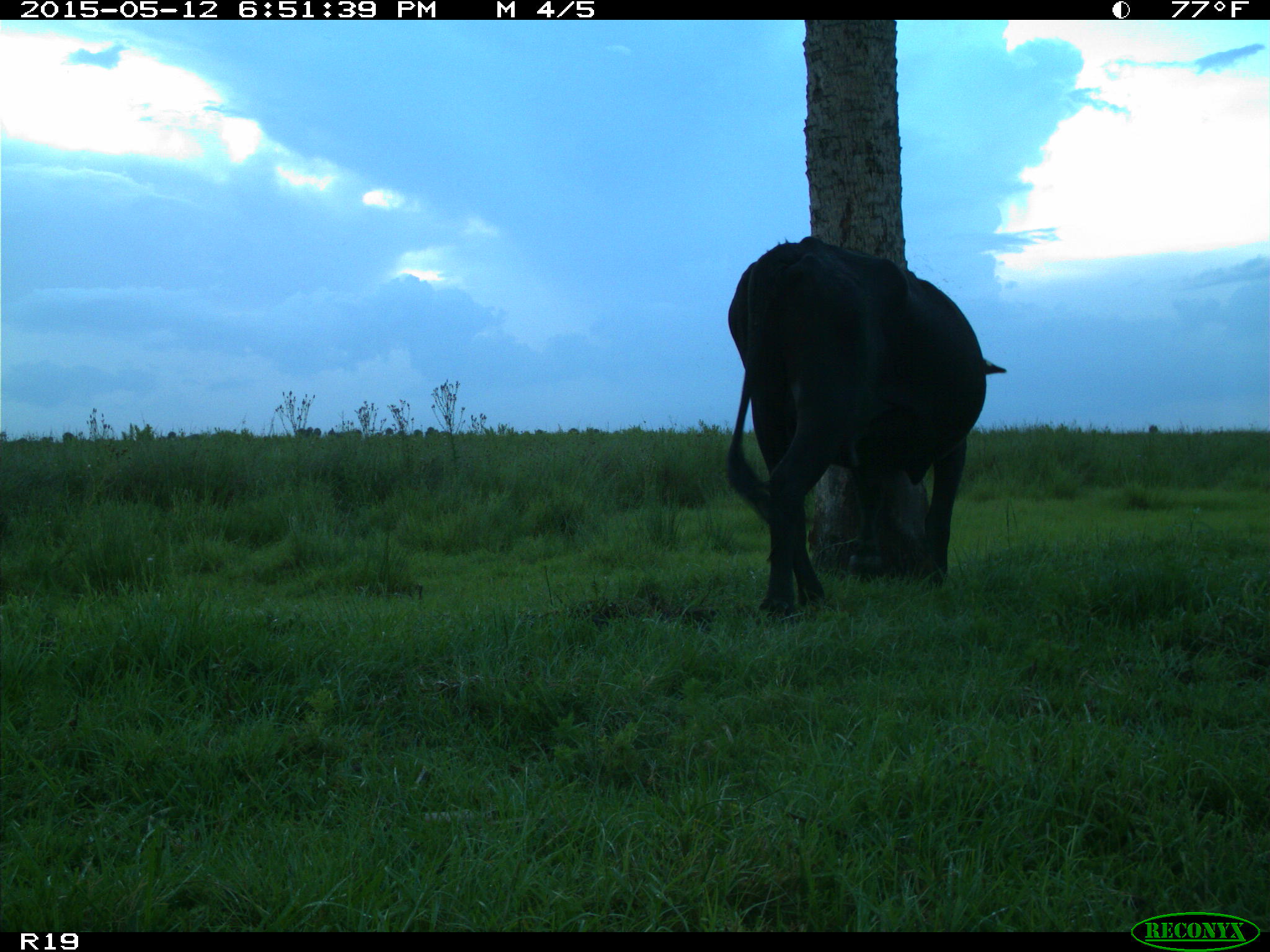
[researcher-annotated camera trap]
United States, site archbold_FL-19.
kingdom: Animalia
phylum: Chordata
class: Mammalia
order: Artiodactyla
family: Bovidae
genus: Bos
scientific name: Bos taurus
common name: domestic cow